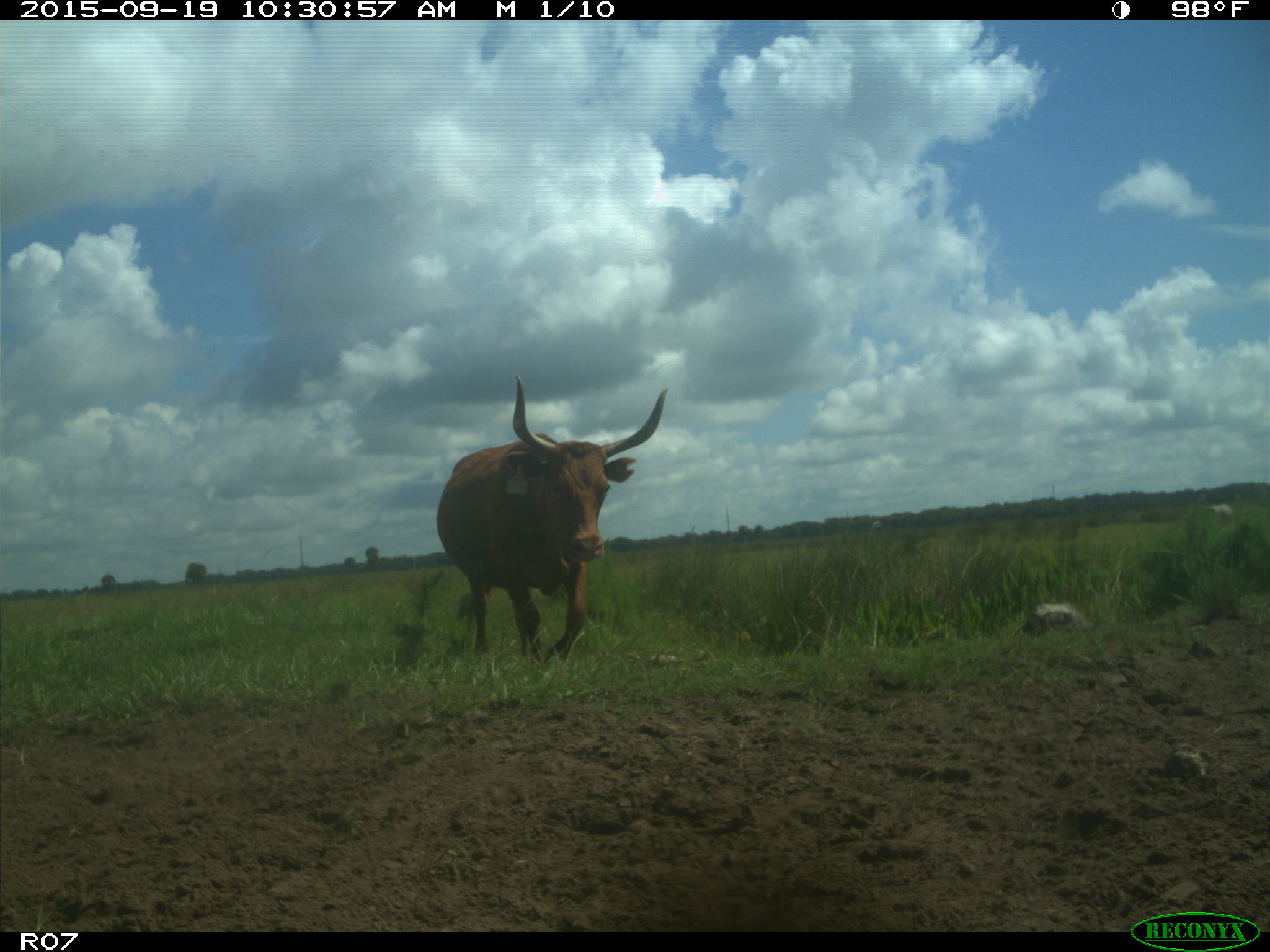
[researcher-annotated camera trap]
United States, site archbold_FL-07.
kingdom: Animalia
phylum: Chordata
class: Mammalia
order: Artiodactyla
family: Bovidae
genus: Bos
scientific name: Bos taurus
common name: domestic cow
Bos taurus (domestic cow).